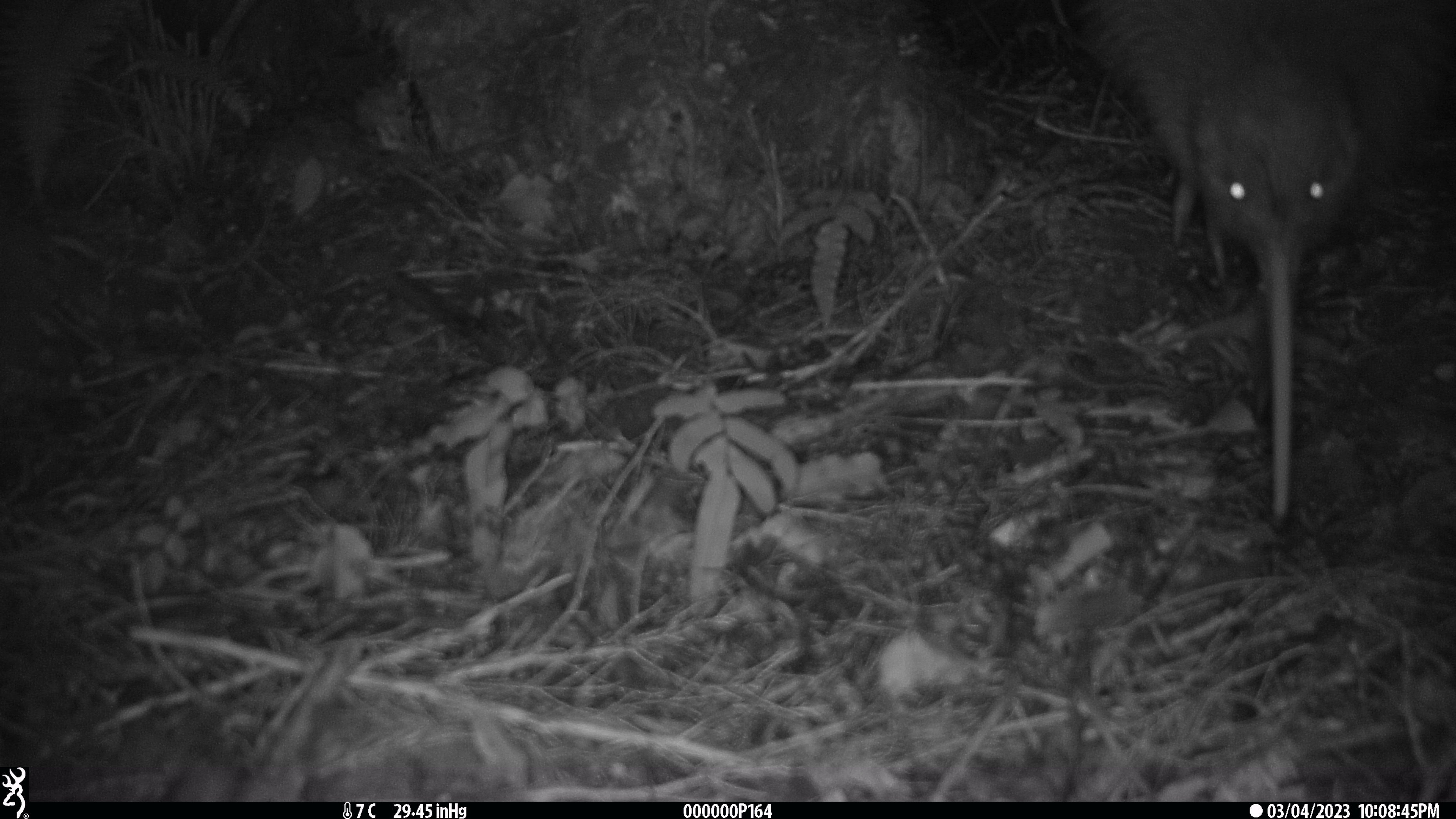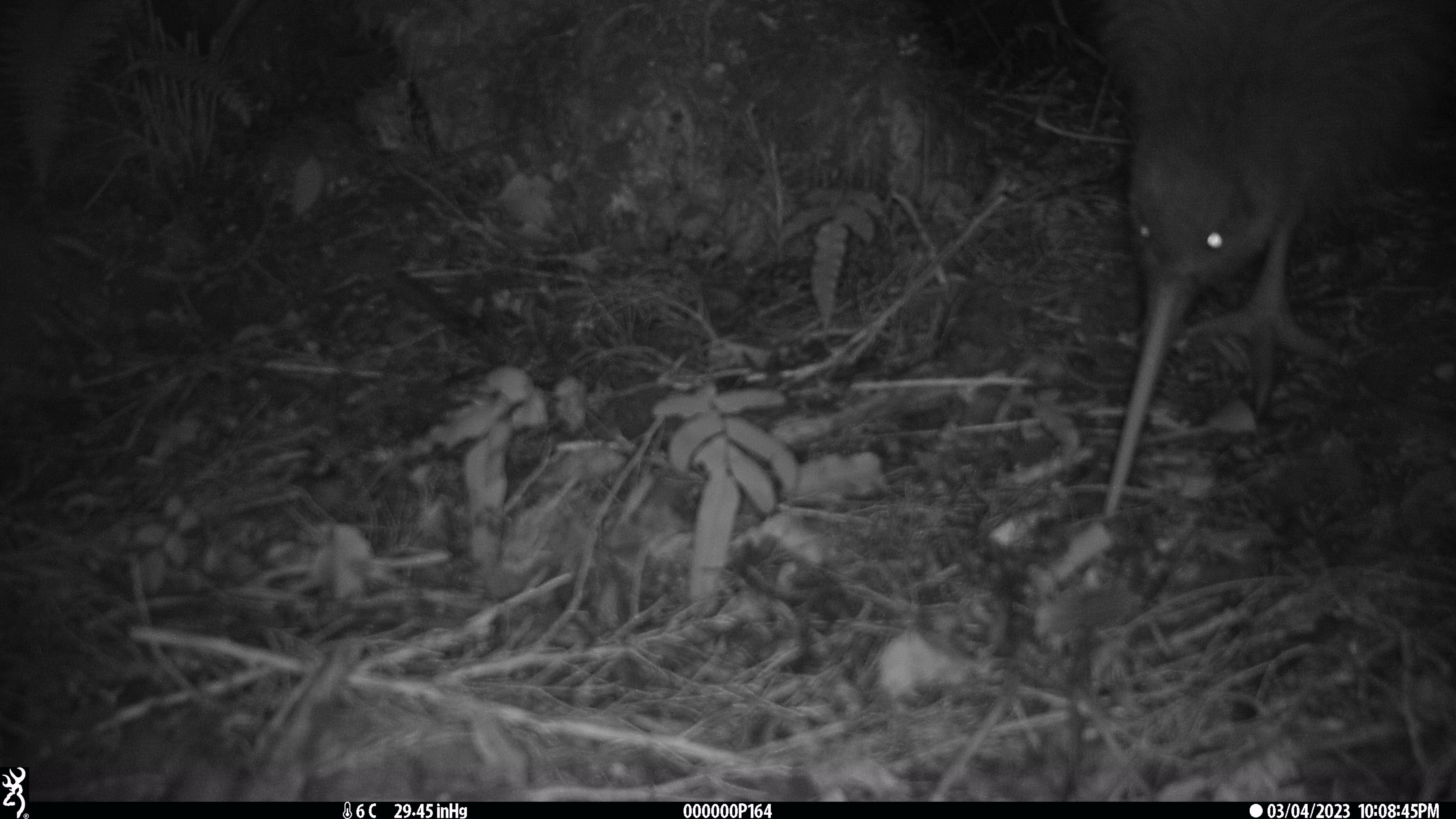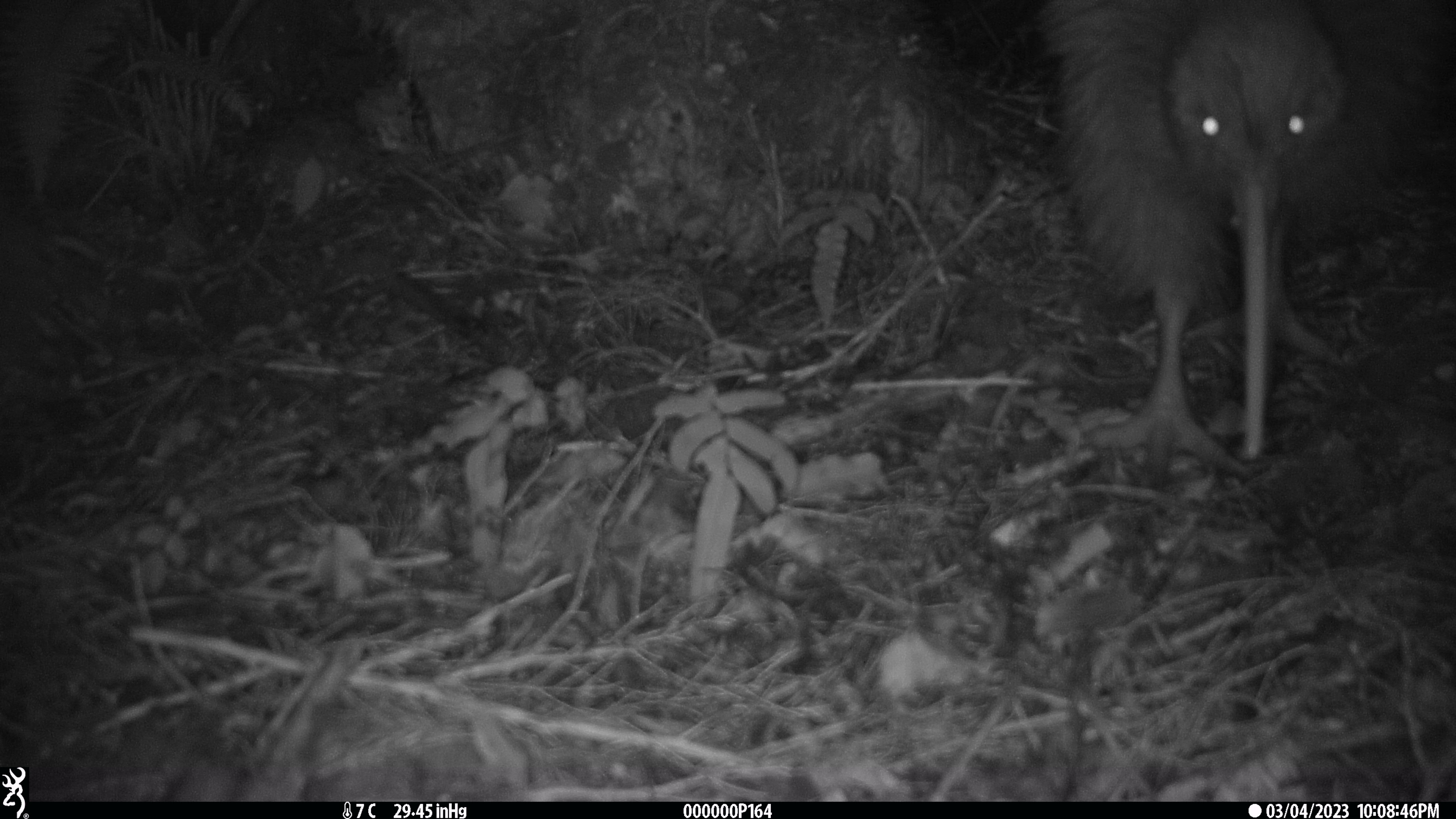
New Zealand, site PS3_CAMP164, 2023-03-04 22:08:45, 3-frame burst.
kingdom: Animalia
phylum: Chordata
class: Aves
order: Apterygiformes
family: Apterygidae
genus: Apteryx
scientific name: Apteryx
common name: kiwi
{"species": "kiwi (Apteryx)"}